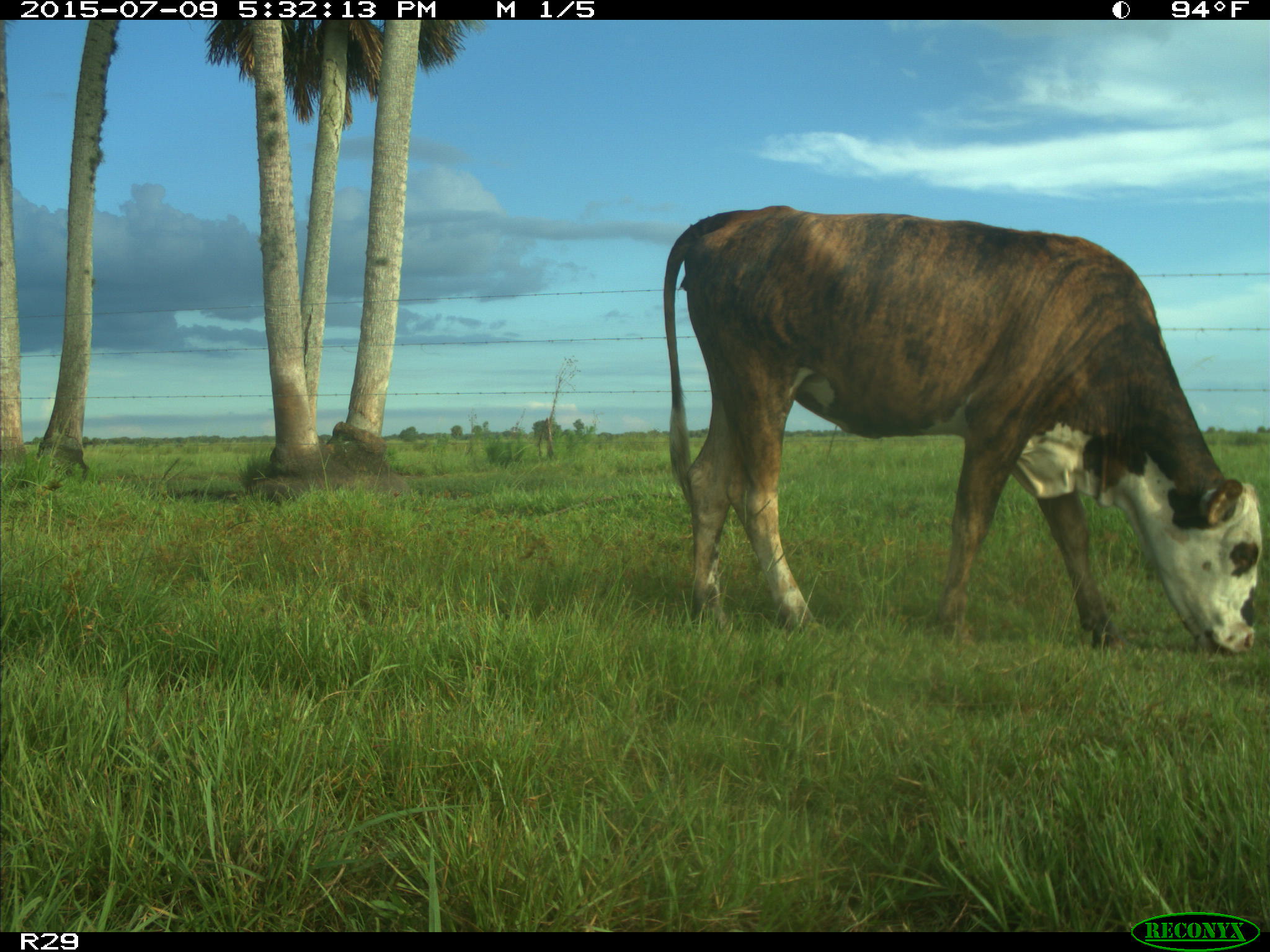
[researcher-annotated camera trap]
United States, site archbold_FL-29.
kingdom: Animalia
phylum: Chordata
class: Mammalia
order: Artiodactyla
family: Bovidae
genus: Bos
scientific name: Bos taurus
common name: domestic cow